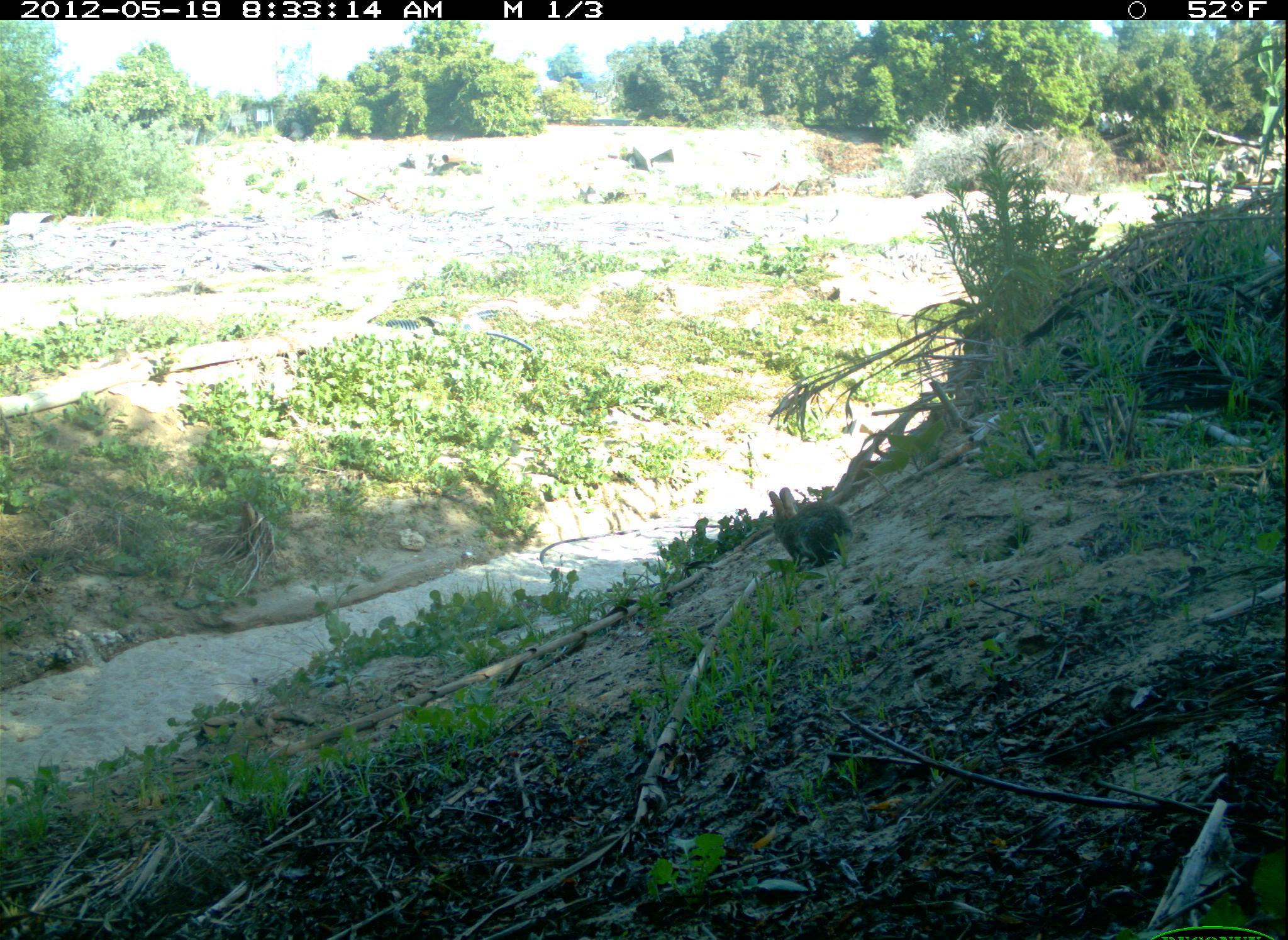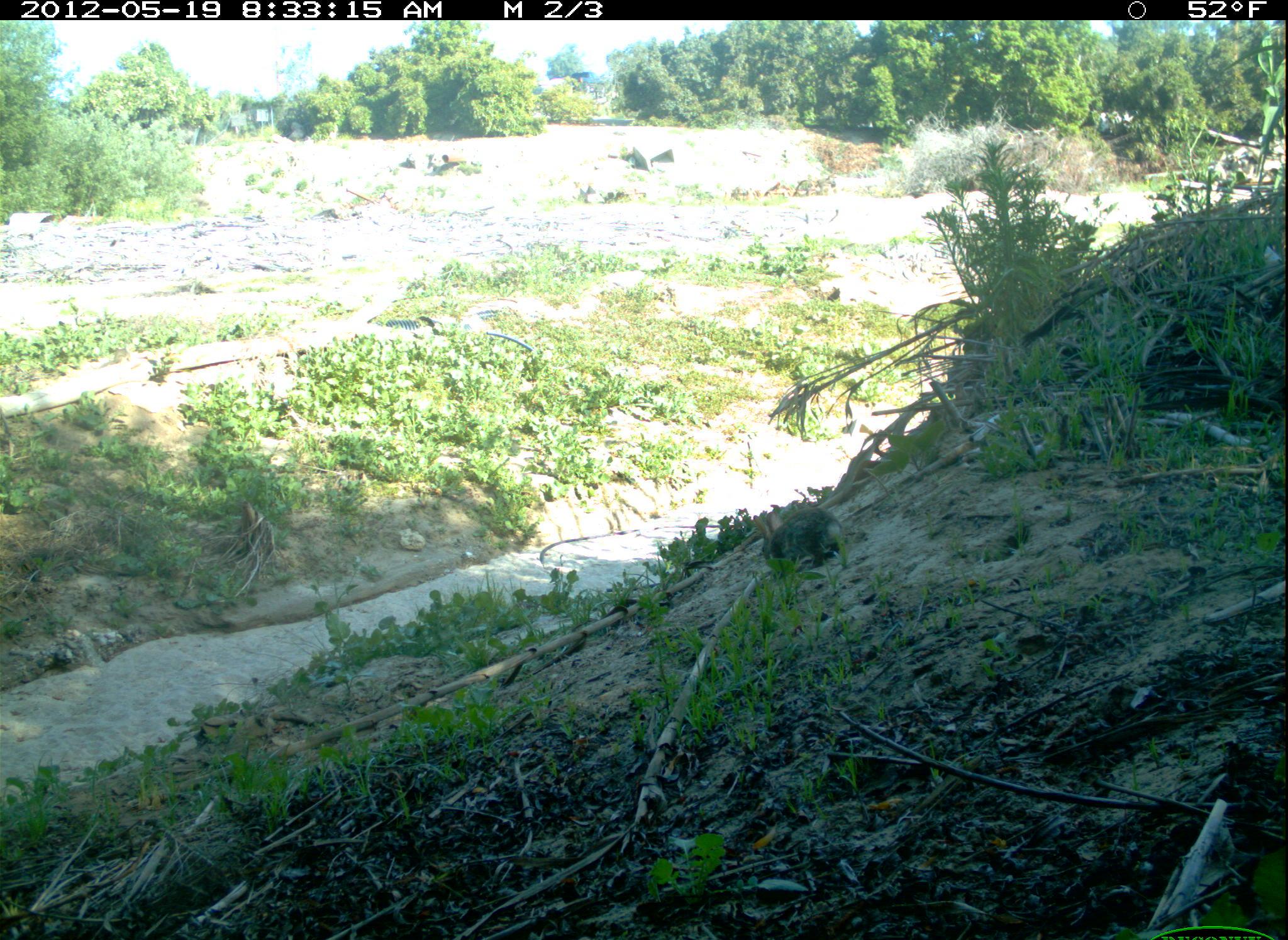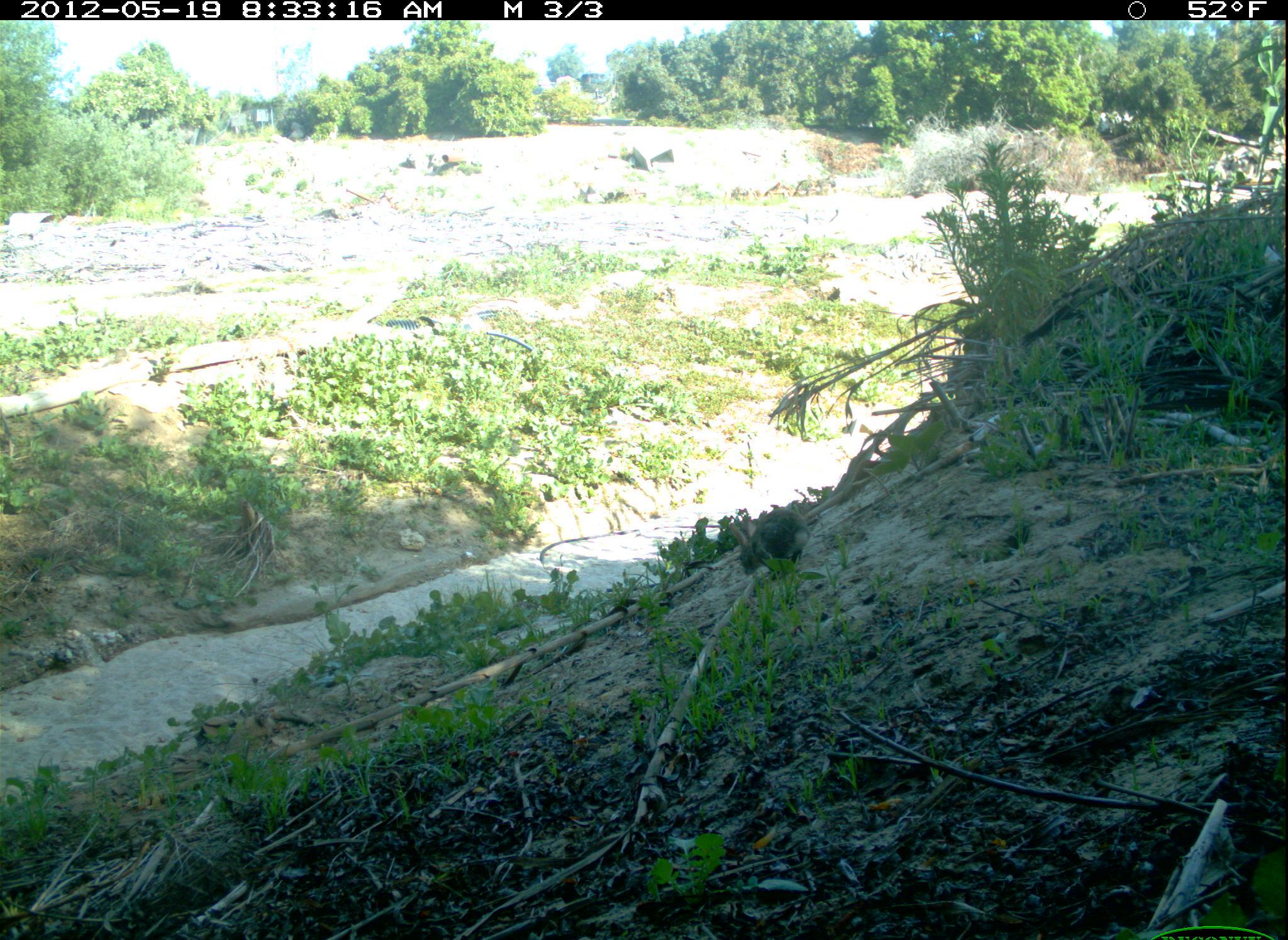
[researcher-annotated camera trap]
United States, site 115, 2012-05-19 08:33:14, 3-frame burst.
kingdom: Animalia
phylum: Chordata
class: Mammalia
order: Lagomorpha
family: Leporidae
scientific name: Leporidae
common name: rabbits and hares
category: rabbit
Rabbit (rabbits and hares) (Leporidae).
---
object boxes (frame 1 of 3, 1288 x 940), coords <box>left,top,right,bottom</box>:
rabbit: <box>763,480,852,573</box>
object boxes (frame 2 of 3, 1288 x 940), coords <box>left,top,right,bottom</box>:
rabbit: <box>741,488,852,578</box>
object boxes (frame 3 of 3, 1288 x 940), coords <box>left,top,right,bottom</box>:
rabbit: <box>724,501,811,585</box>